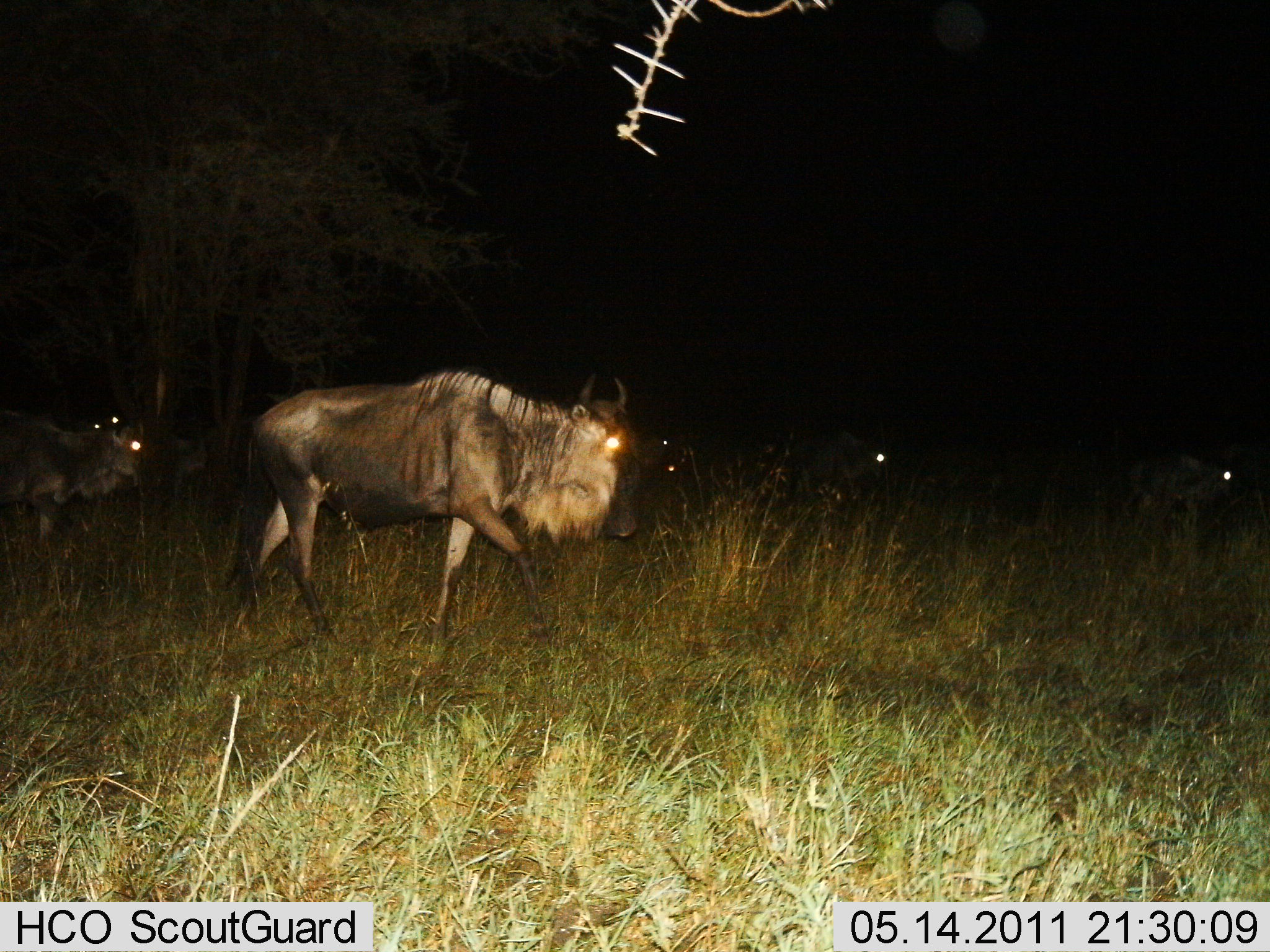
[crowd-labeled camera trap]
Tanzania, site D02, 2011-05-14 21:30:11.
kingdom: Animalia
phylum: Chordata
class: Mammalia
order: Artiodactyla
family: Bovidae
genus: Connochaetes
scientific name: Connochaetes taurinus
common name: blue wildebeest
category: wildebeest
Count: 5.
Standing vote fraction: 0%.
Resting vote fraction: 0%.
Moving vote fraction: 100%.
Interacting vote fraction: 0%.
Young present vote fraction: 0%.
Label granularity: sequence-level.